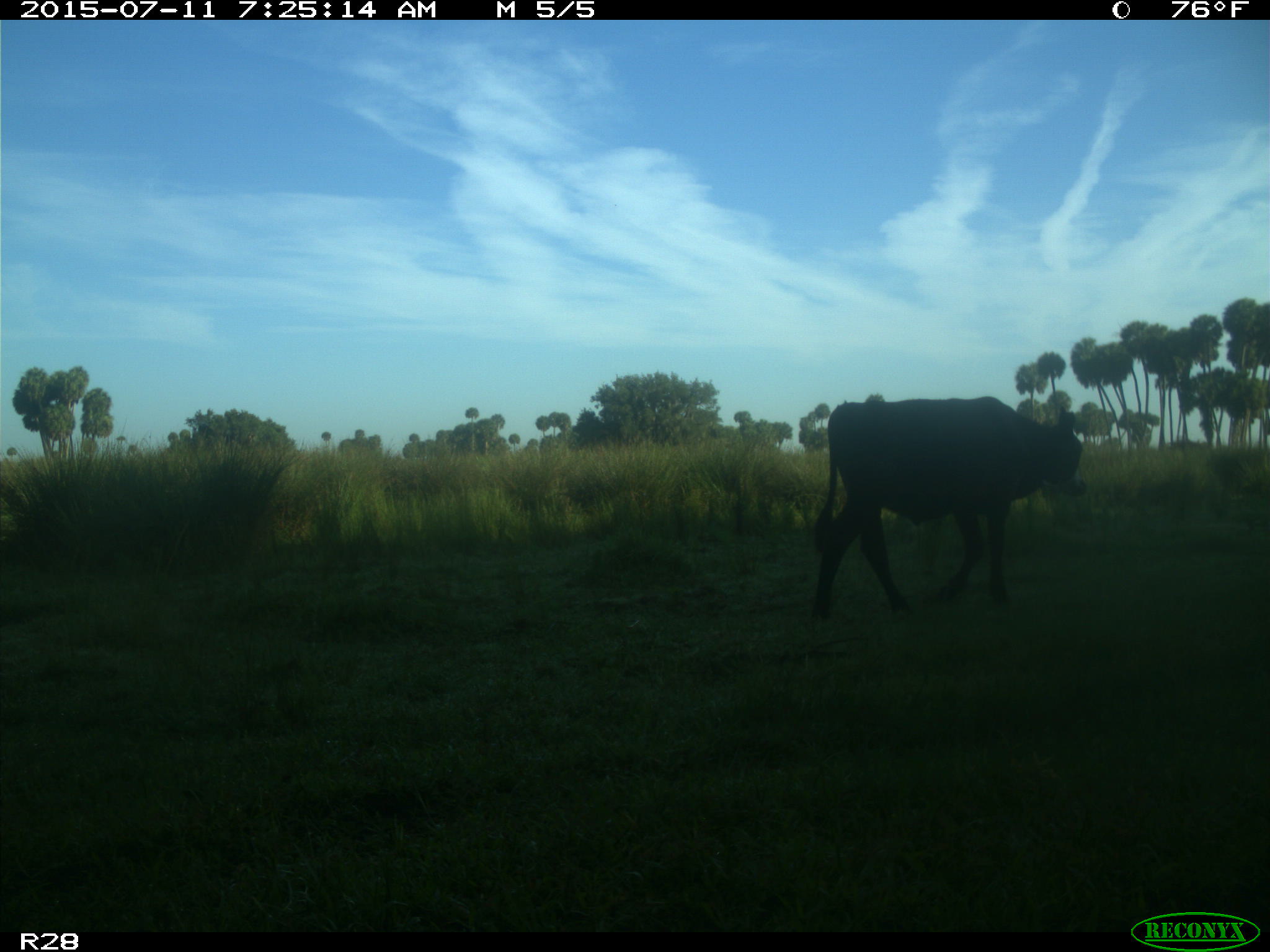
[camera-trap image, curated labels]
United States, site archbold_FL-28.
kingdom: Animalia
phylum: Chordata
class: Mammalia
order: Artiodactyla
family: Bovidae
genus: Bos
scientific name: Bos taurus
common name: domestic cow